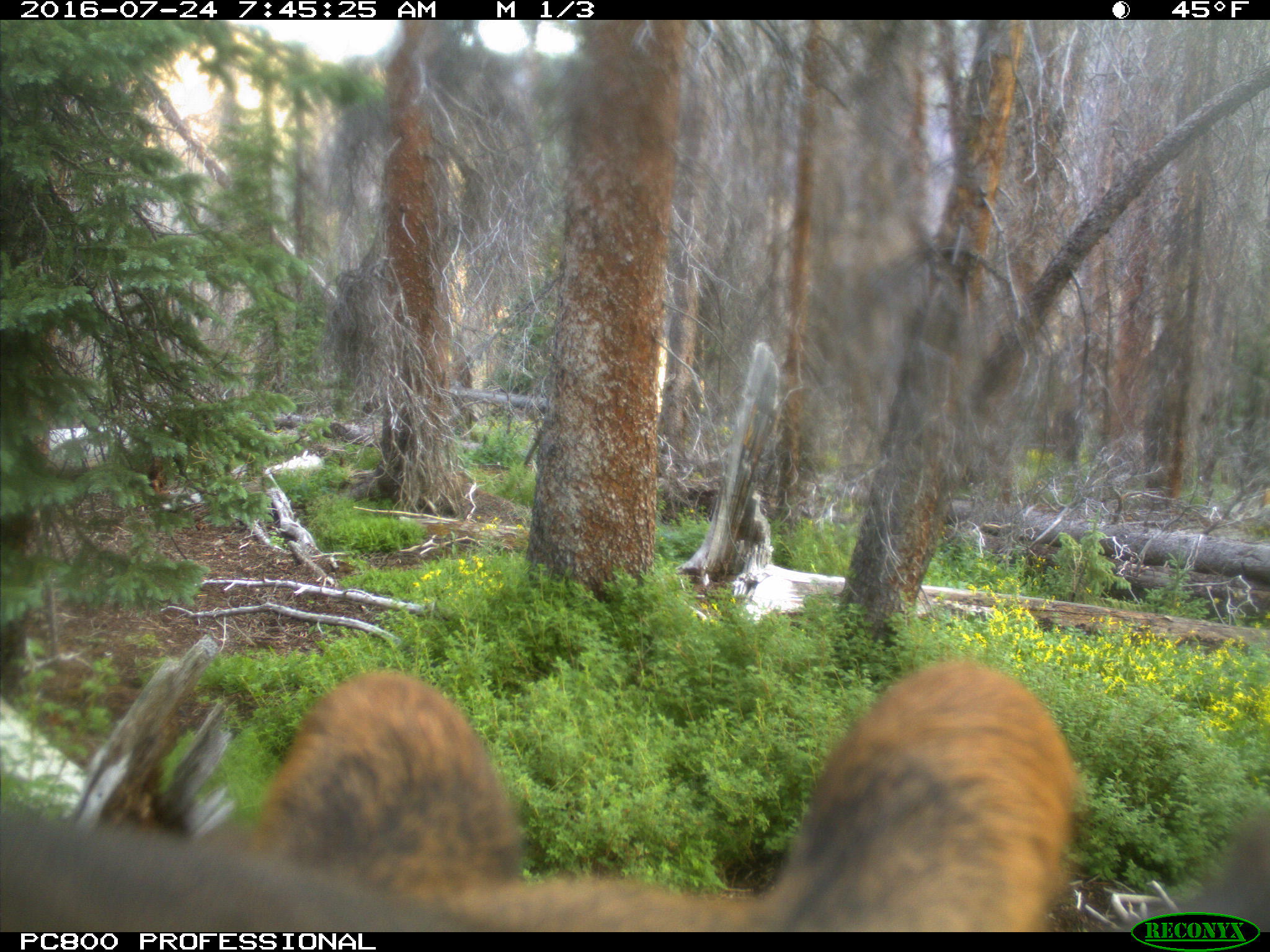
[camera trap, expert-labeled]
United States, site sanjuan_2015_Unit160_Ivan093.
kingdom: Animalia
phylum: Chordata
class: Mammalia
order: Artiodactyla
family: Cervidae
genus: Cervus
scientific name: Cervus elaphus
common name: red deer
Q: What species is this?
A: Cervus elaphus (red deer).